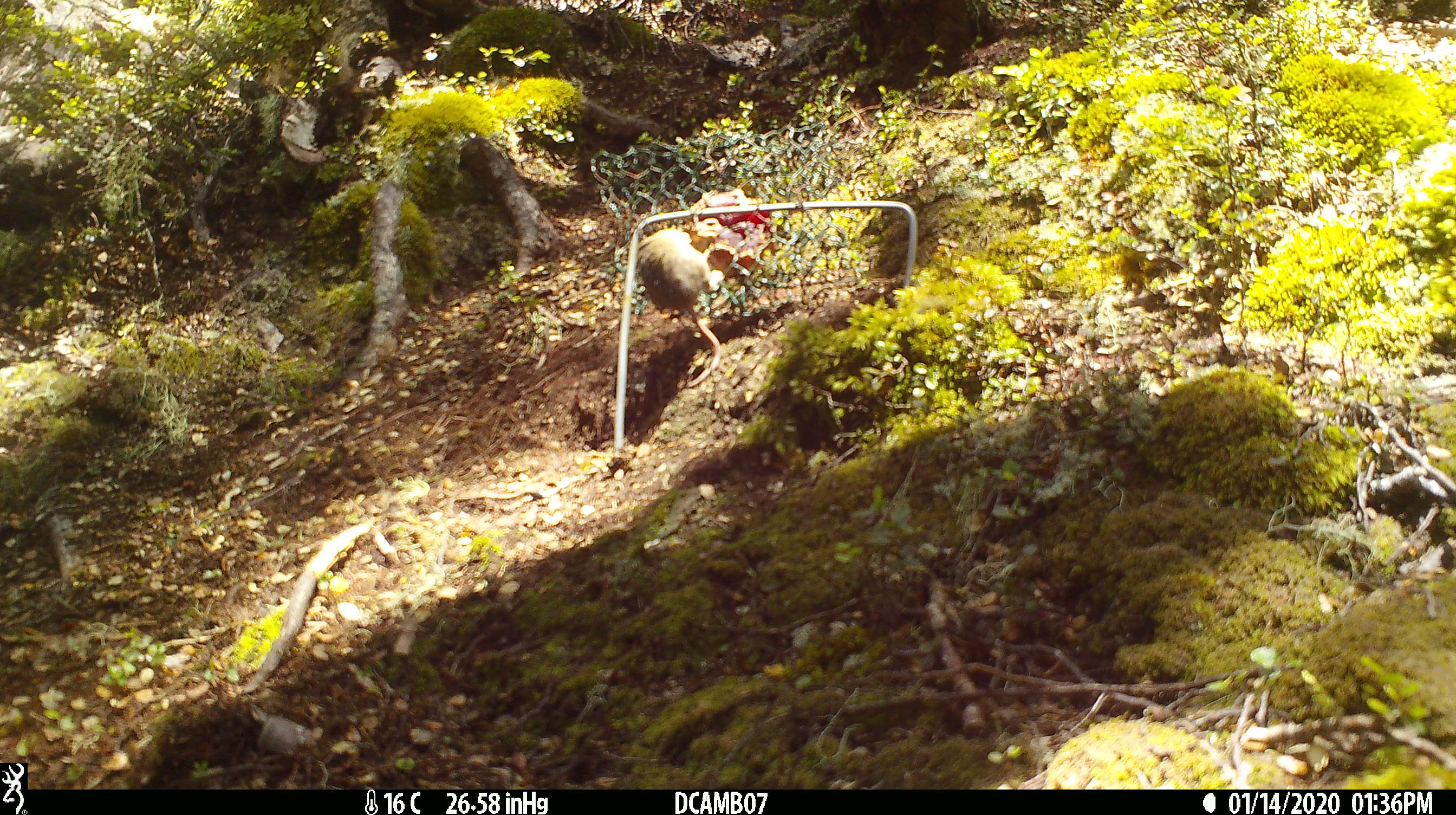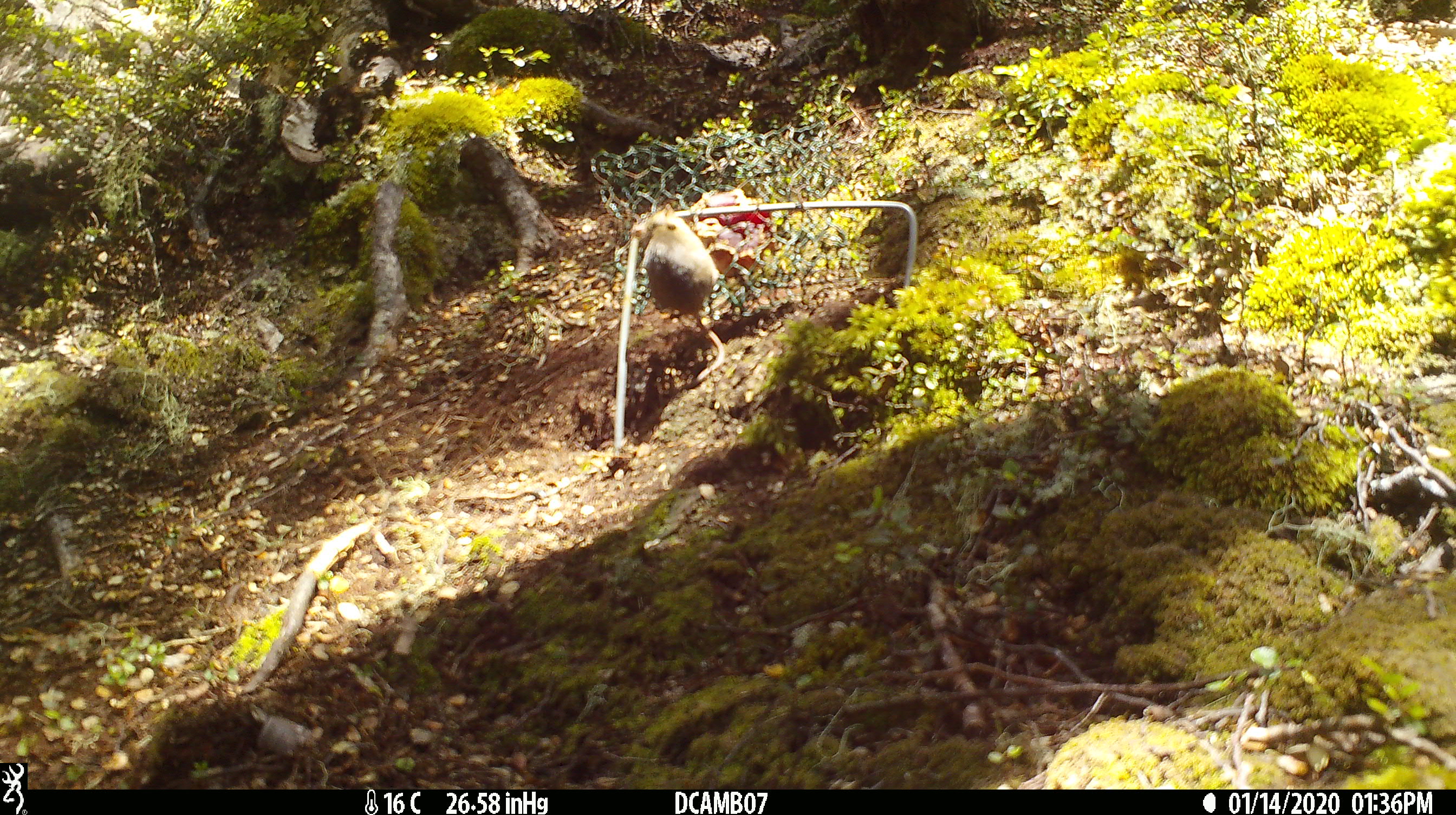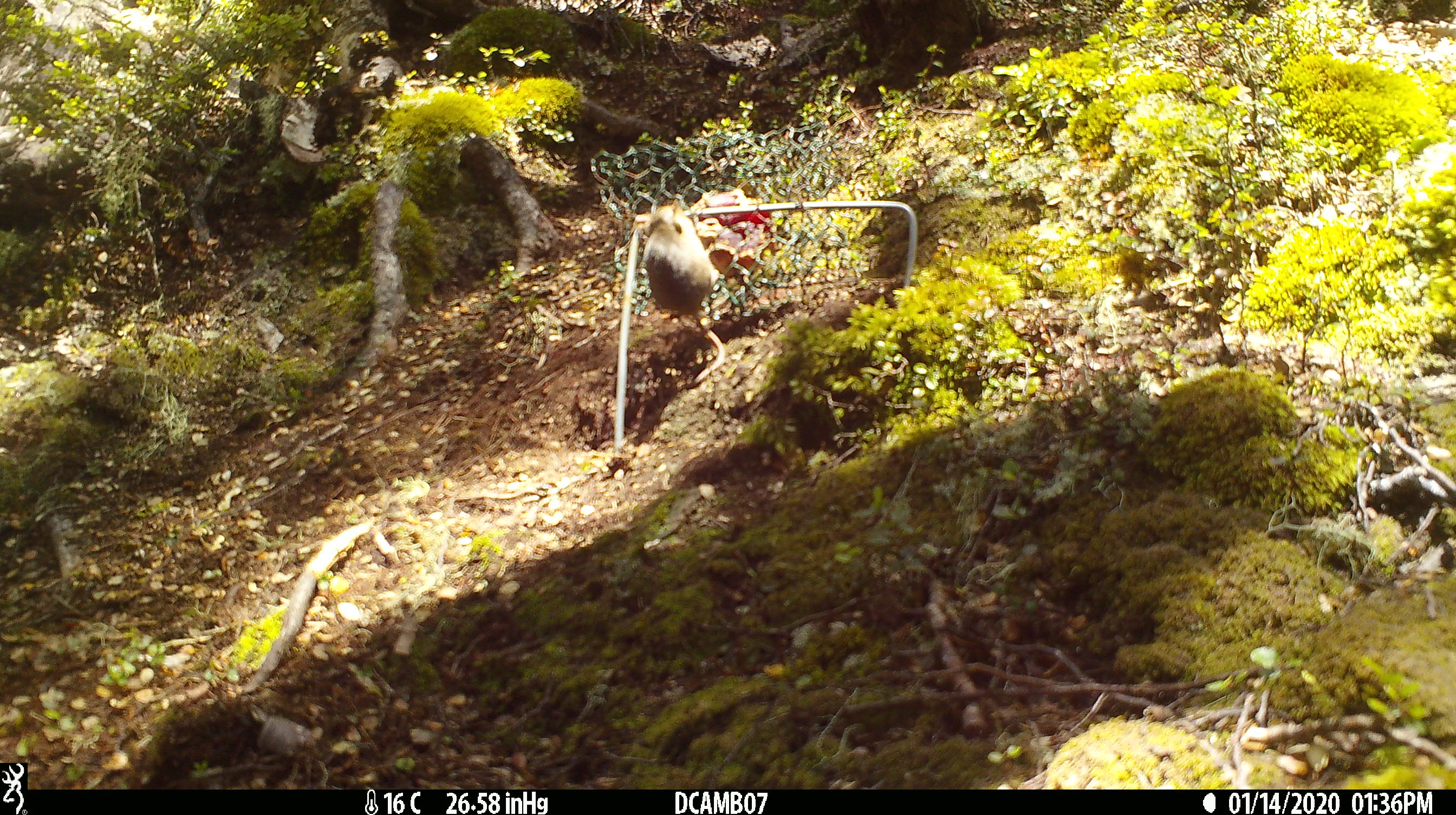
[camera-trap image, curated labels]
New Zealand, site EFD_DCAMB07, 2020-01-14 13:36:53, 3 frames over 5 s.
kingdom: Animalia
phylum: Chordata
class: Mammalia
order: Rodentia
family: Muridae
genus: Mus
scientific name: Mus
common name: mouse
Mouse (Mus).